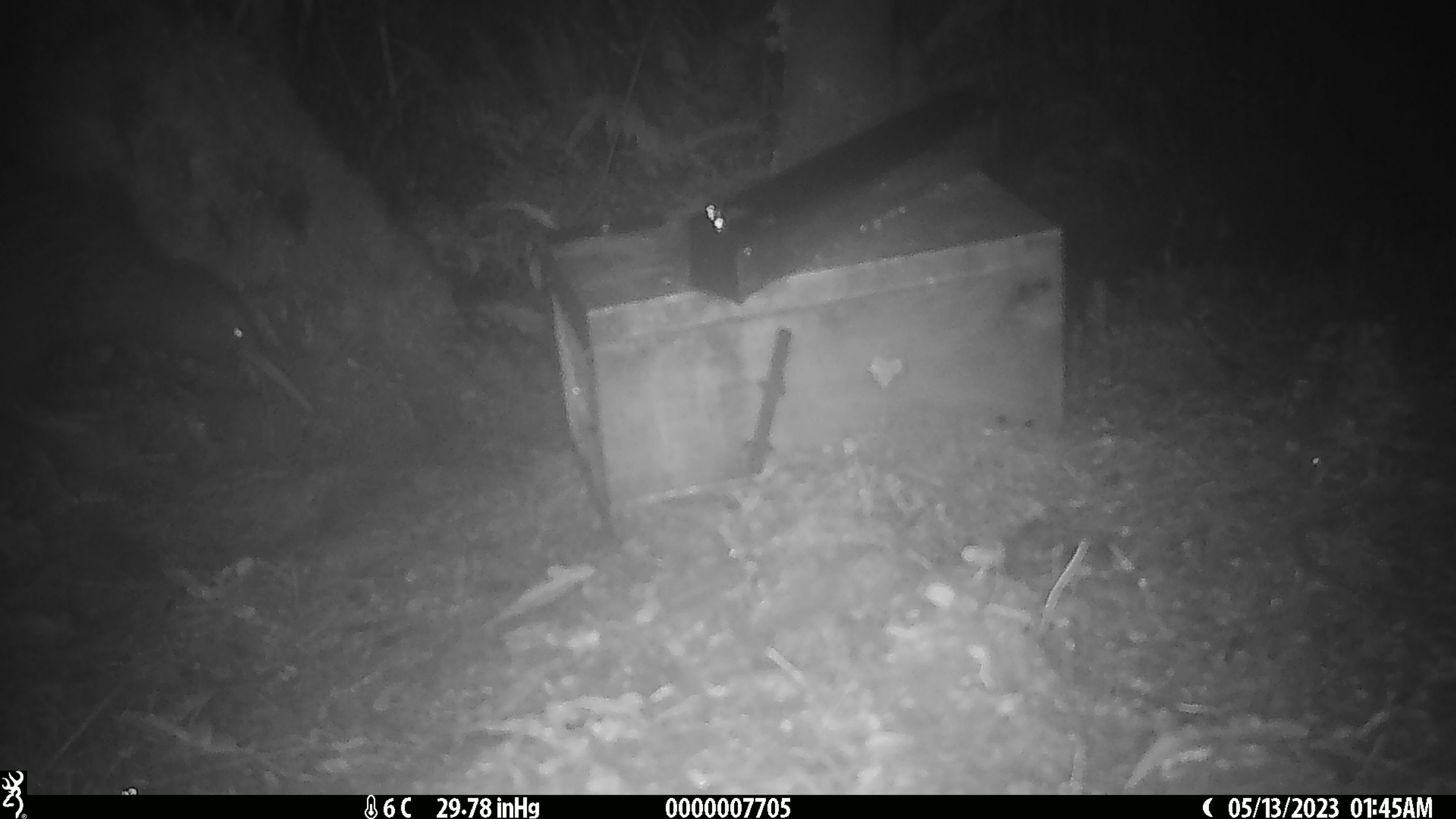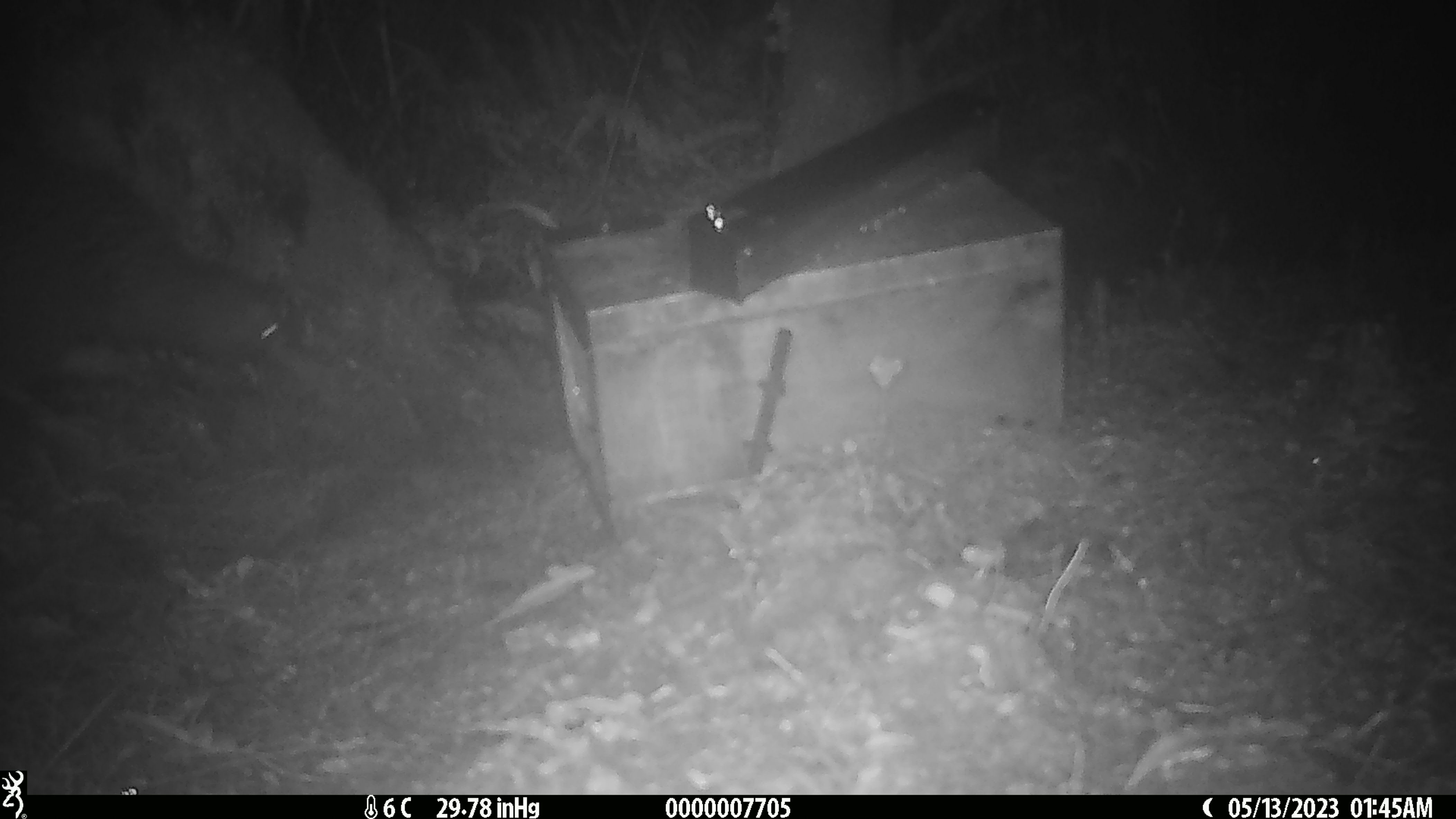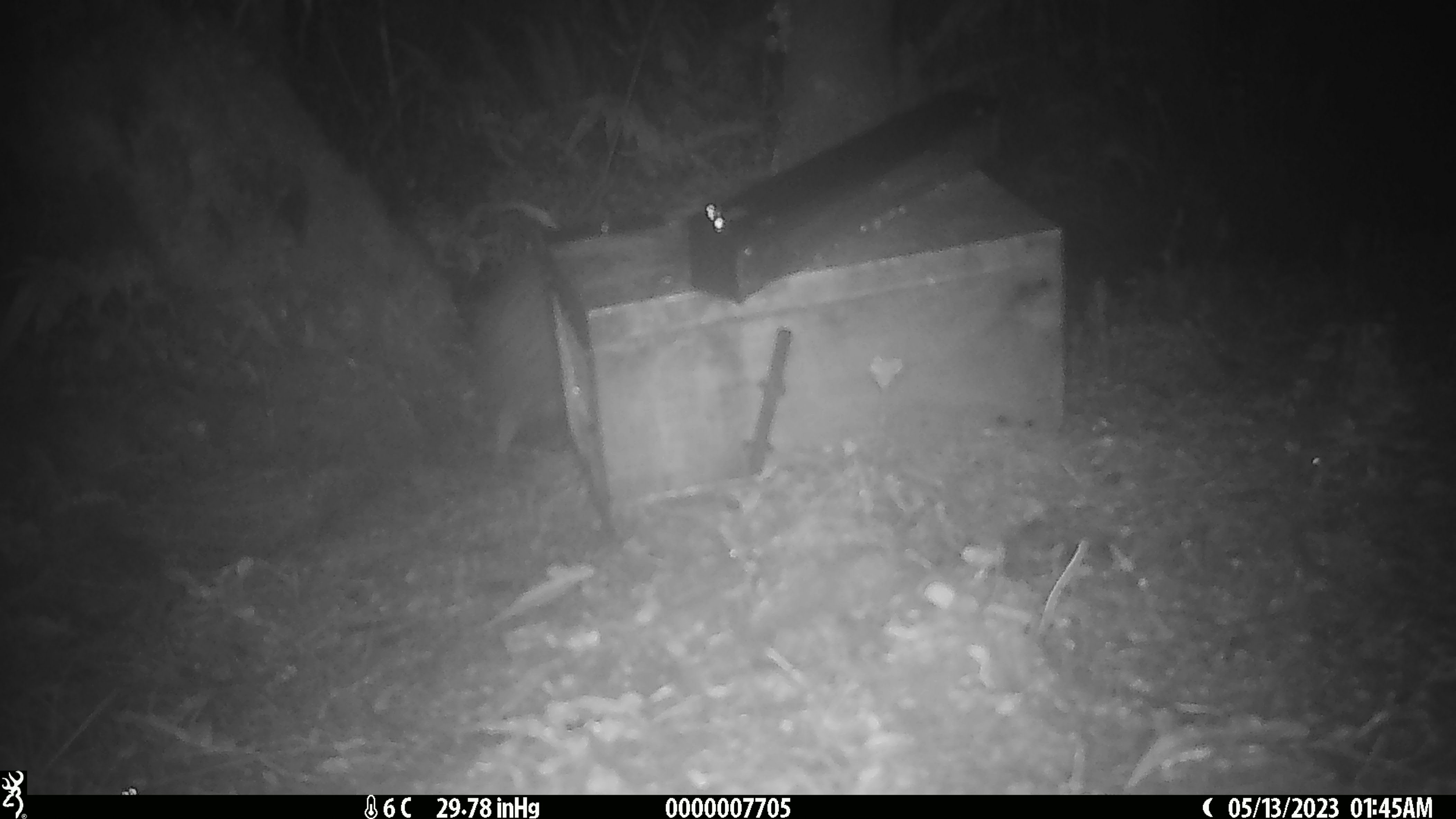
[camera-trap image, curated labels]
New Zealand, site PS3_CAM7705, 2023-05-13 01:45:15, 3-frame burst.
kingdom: Animalia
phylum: Chordata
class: Aves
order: Apterygiformes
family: Apterygidae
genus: Apteryx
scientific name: Apteryx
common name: kiwi